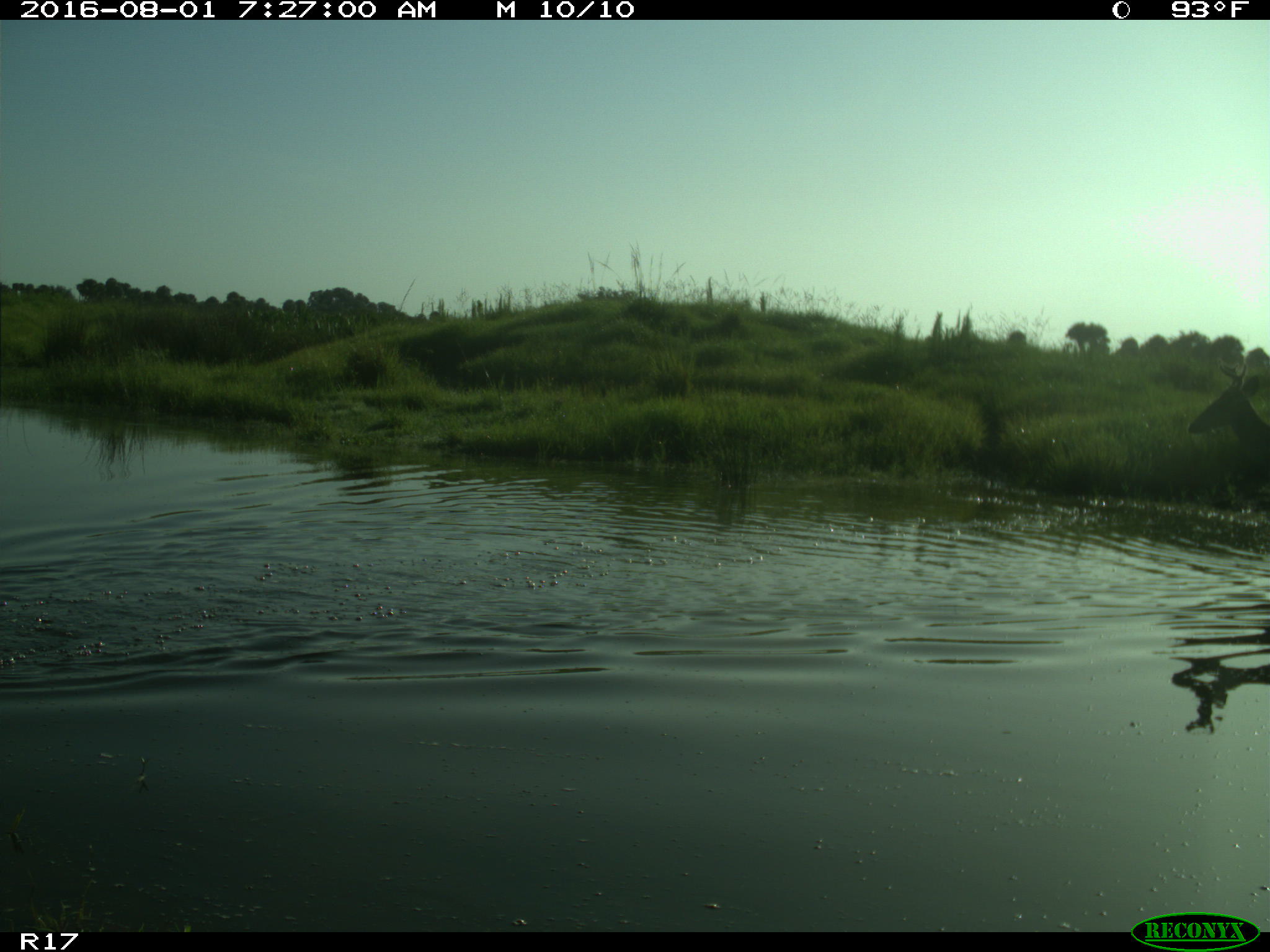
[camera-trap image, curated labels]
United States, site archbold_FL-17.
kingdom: Animalia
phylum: Chordata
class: Mammalia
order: Artiodactyla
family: Cervidae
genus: Odocoileus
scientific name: Odocoileus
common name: deer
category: unidentified deer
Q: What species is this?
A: Unidentified deer (deer) (Odocoileus).